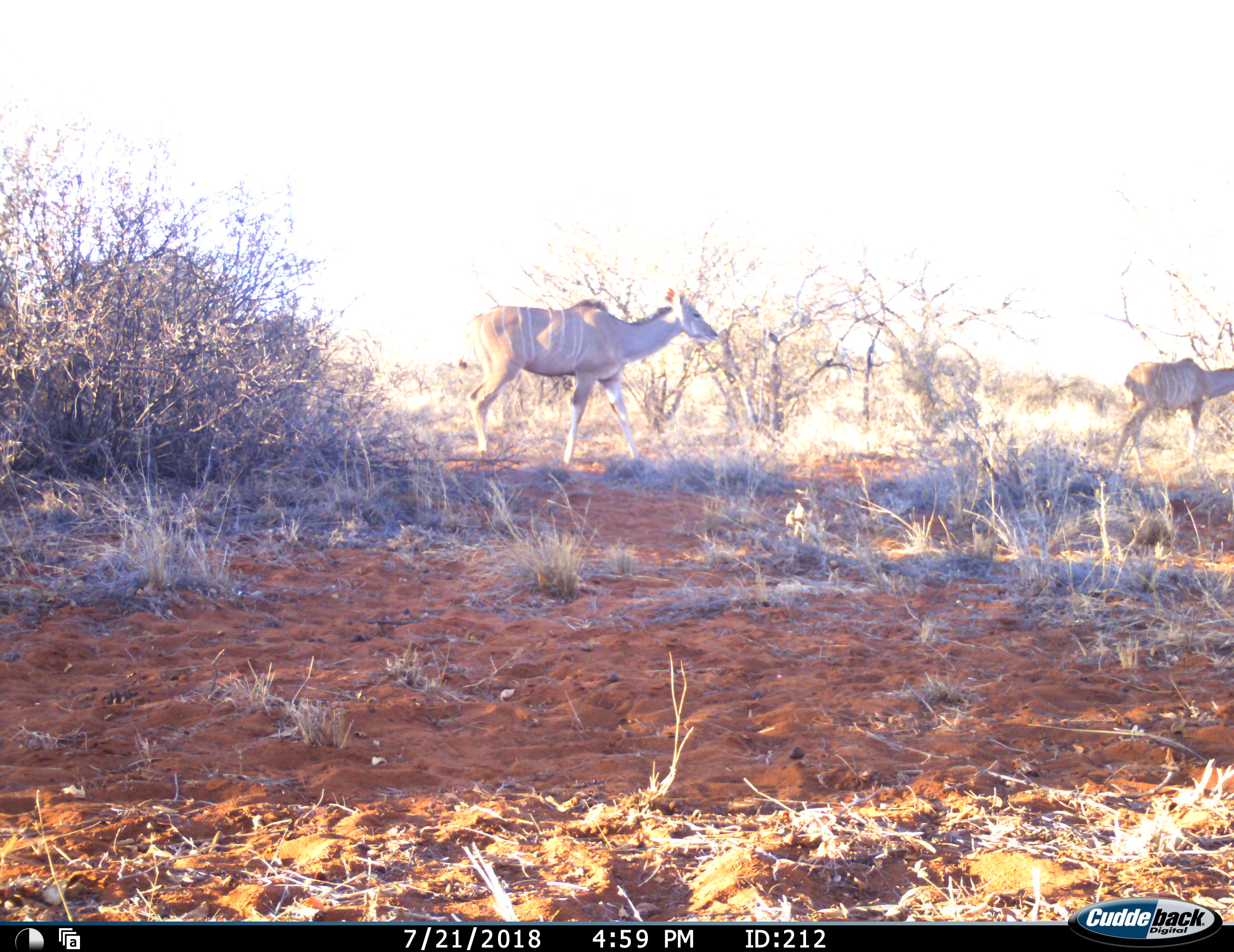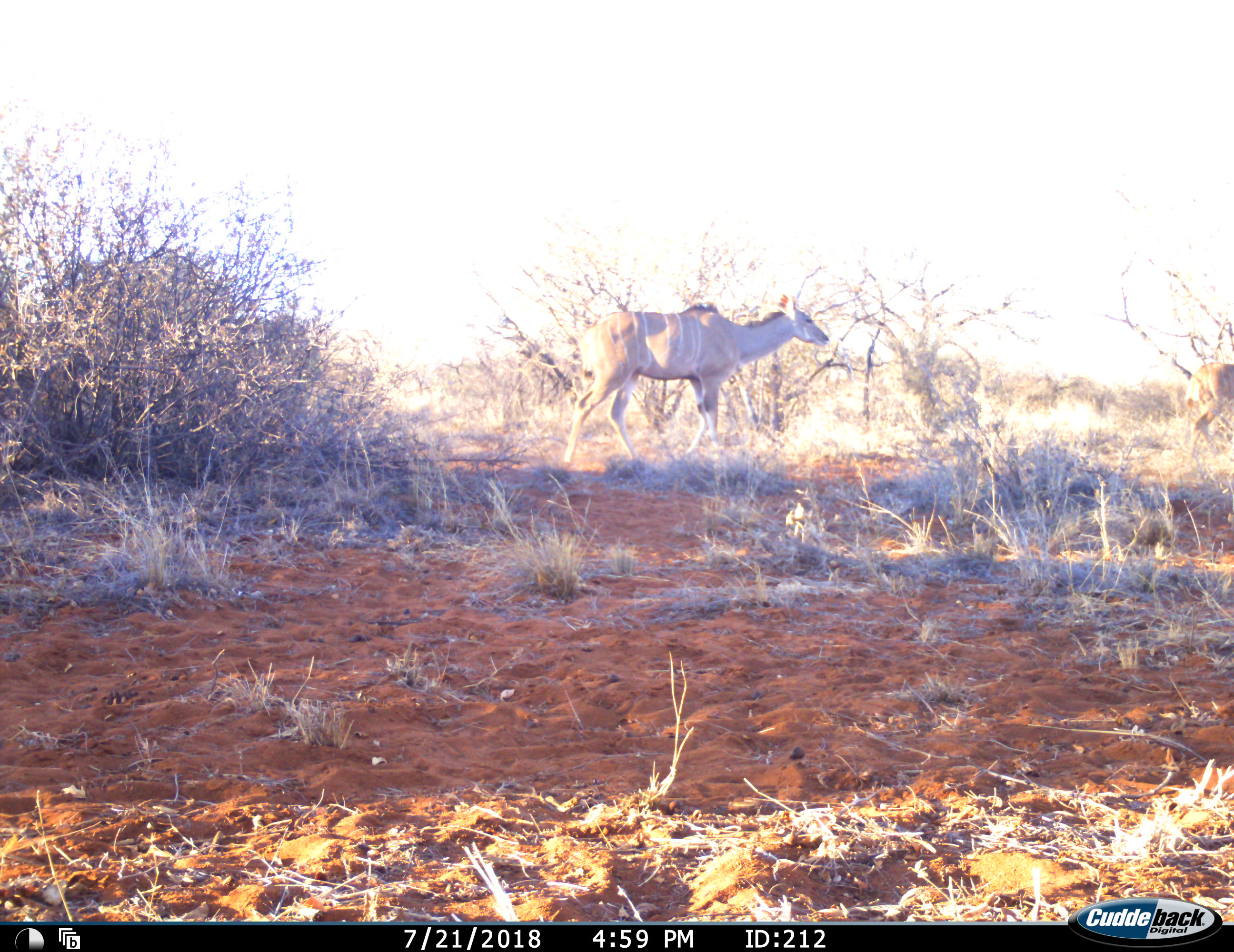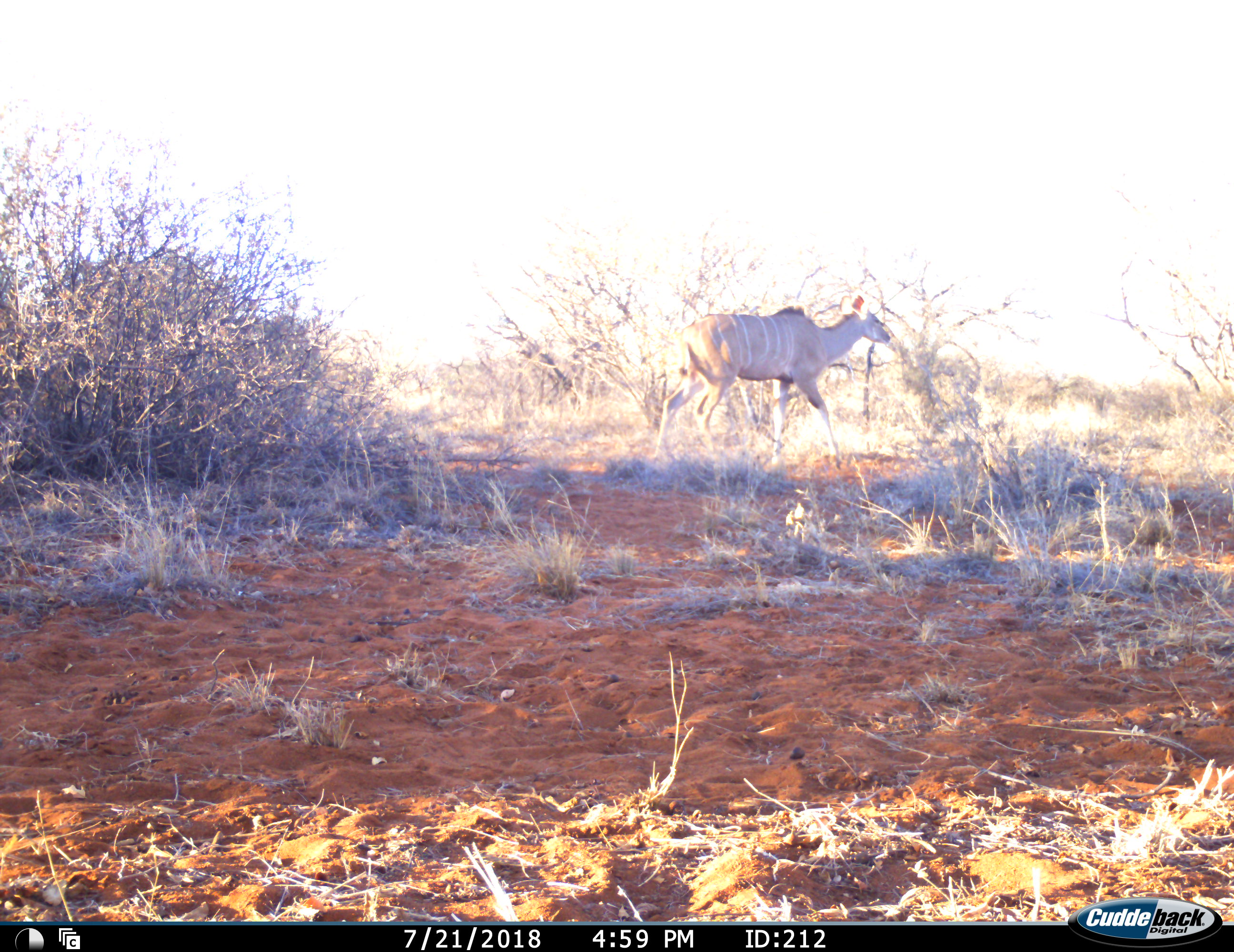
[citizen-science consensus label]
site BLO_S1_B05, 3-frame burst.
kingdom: Animalia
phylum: Chordata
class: Mammalia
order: Artiodactyla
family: Bovidae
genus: Tragelaphus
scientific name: Tragelaphus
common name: kudu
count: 2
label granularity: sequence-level